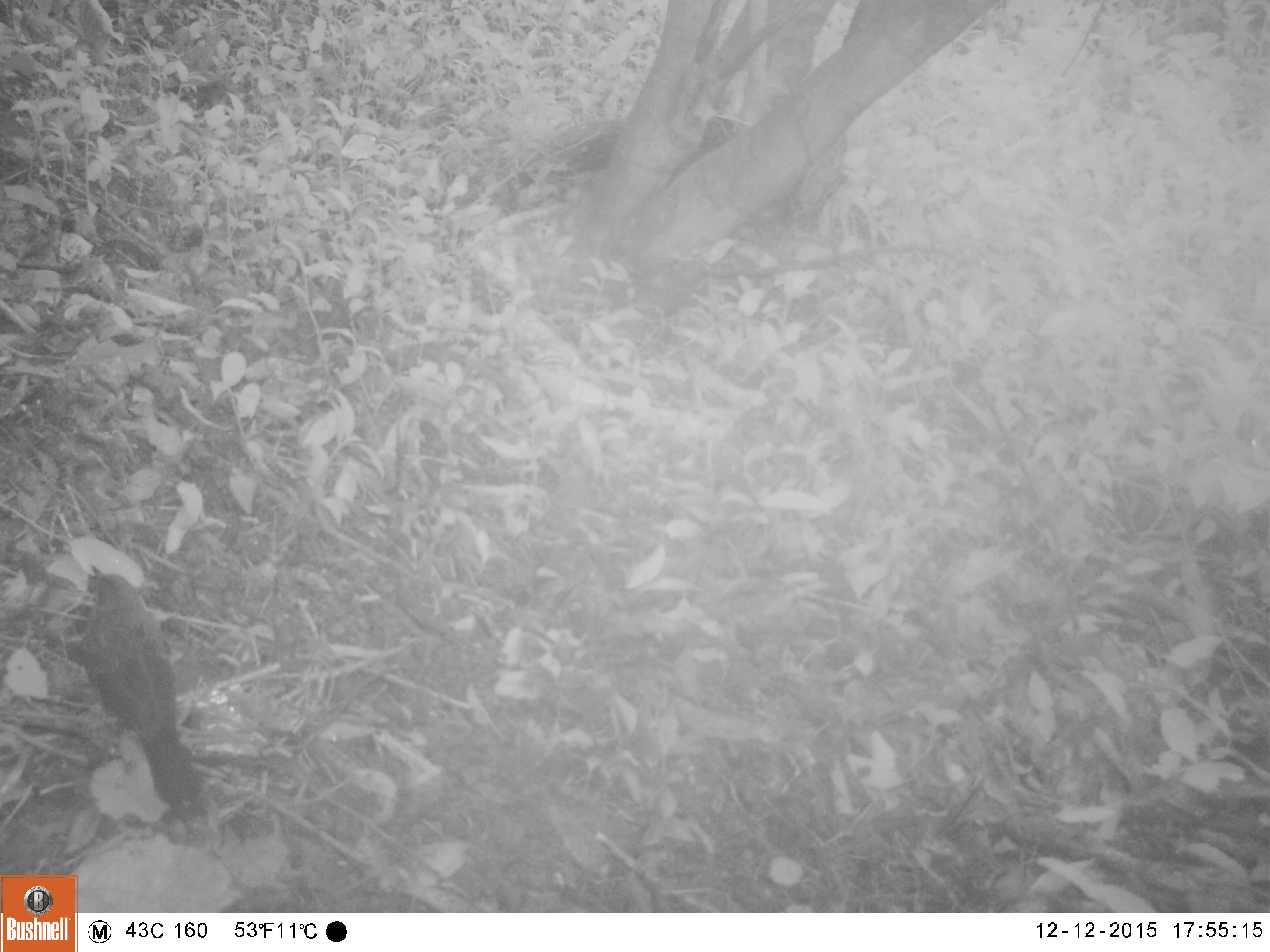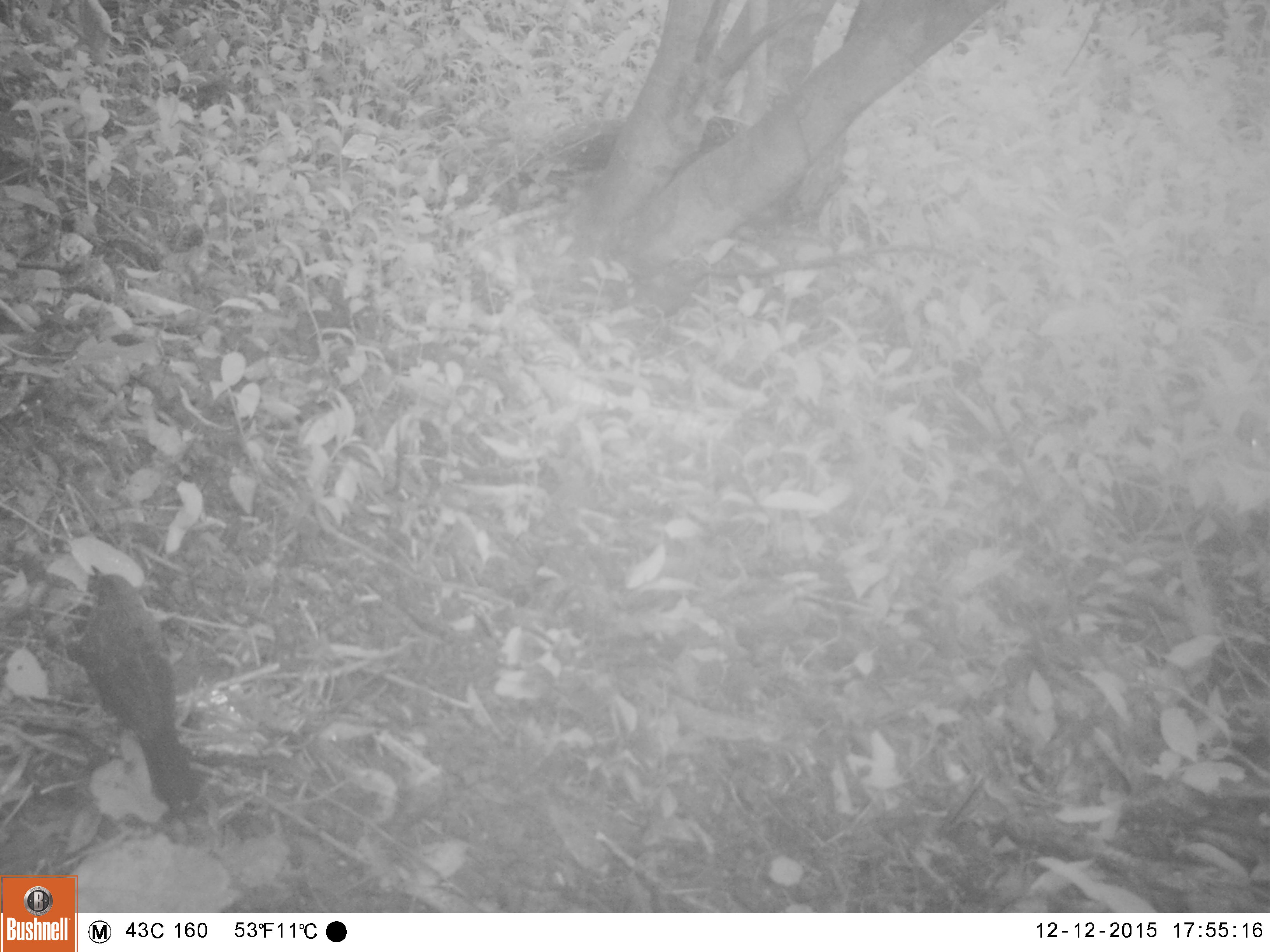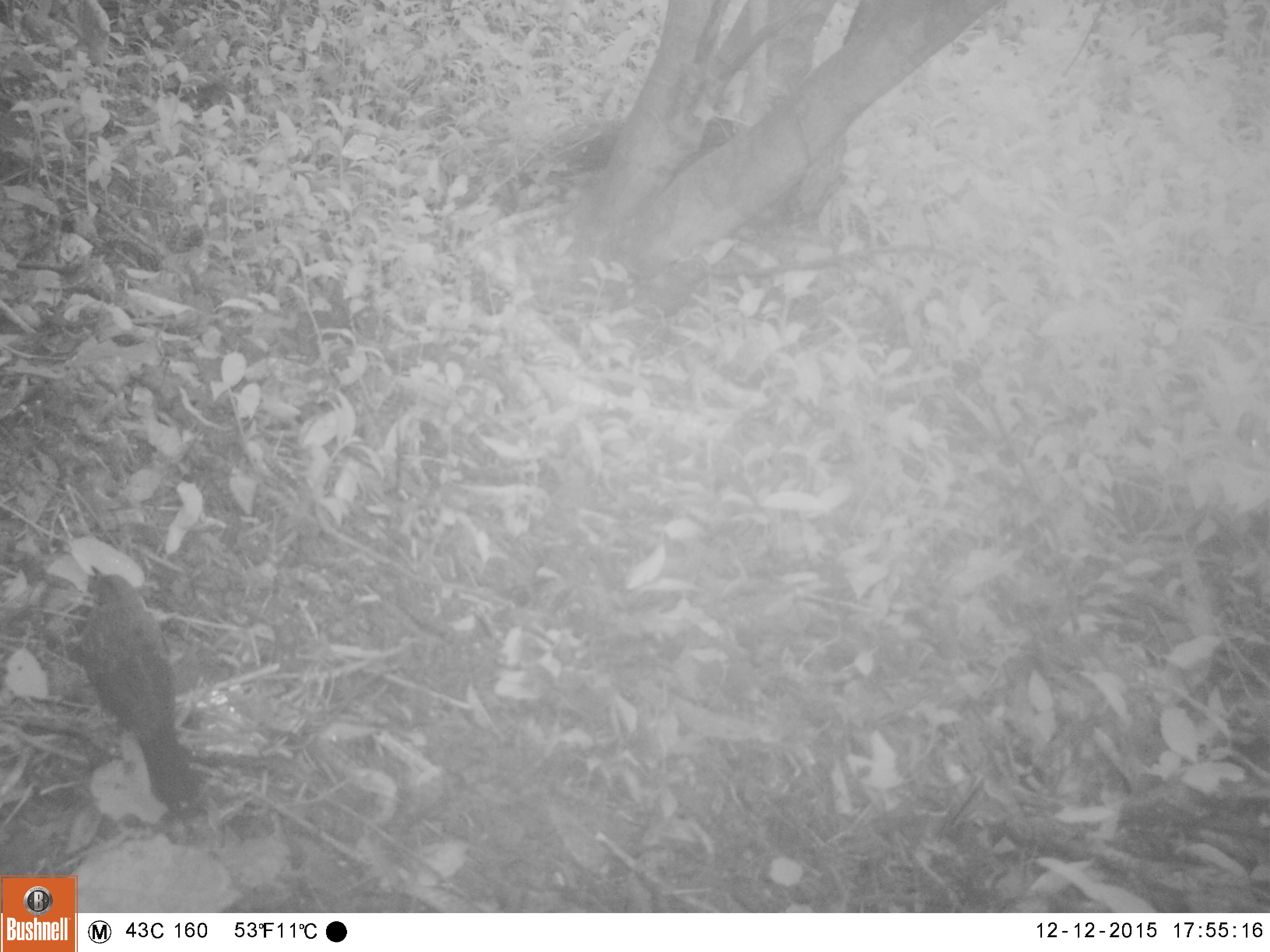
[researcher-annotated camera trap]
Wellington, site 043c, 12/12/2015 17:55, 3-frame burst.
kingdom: Animalia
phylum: Chordata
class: Aves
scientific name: Aves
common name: bird